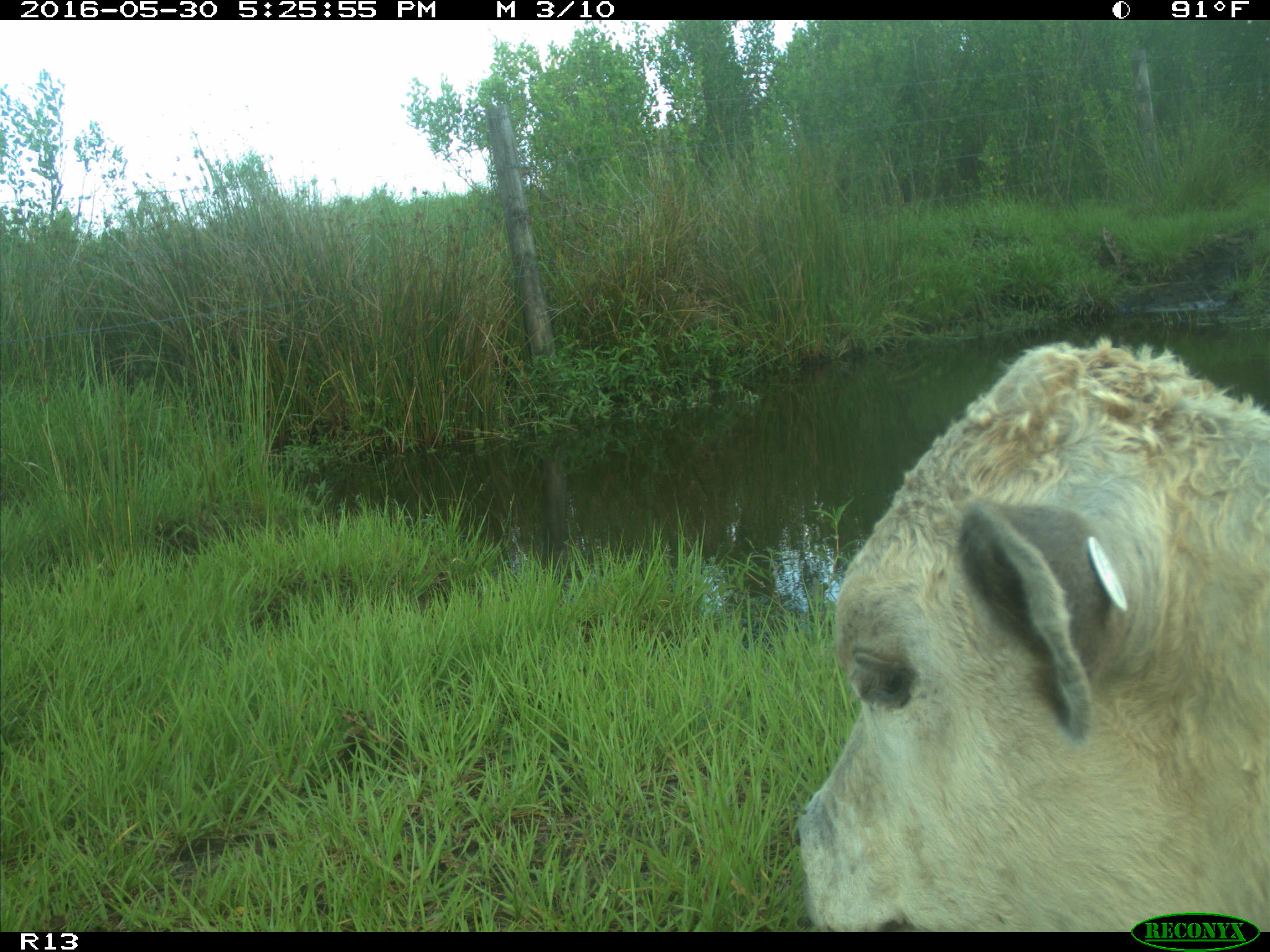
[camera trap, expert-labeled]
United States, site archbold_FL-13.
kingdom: Animalia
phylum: Chordata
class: Mammalia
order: Artiodactyla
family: Bovidae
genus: Bos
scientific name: Bos taurus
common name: domestic cow